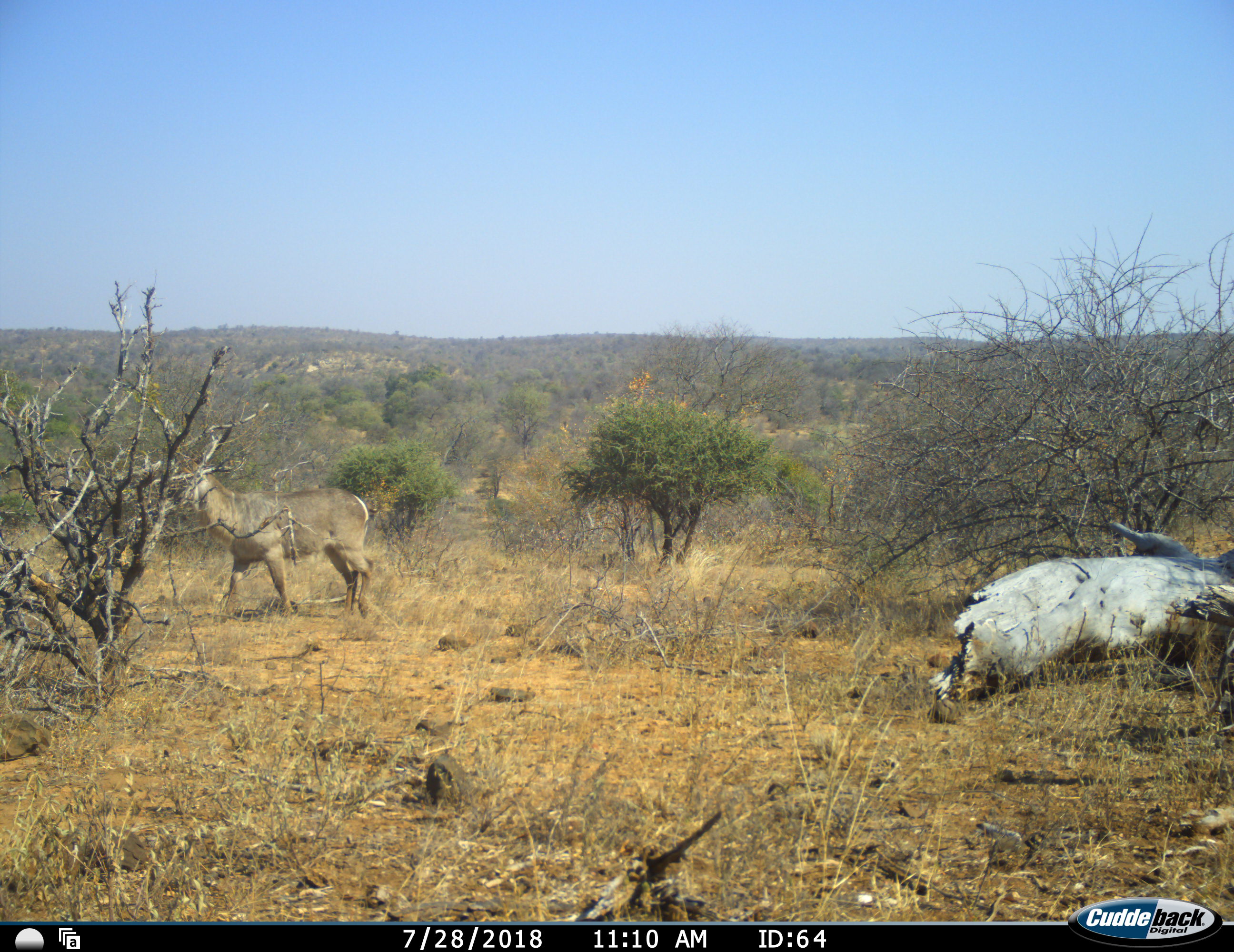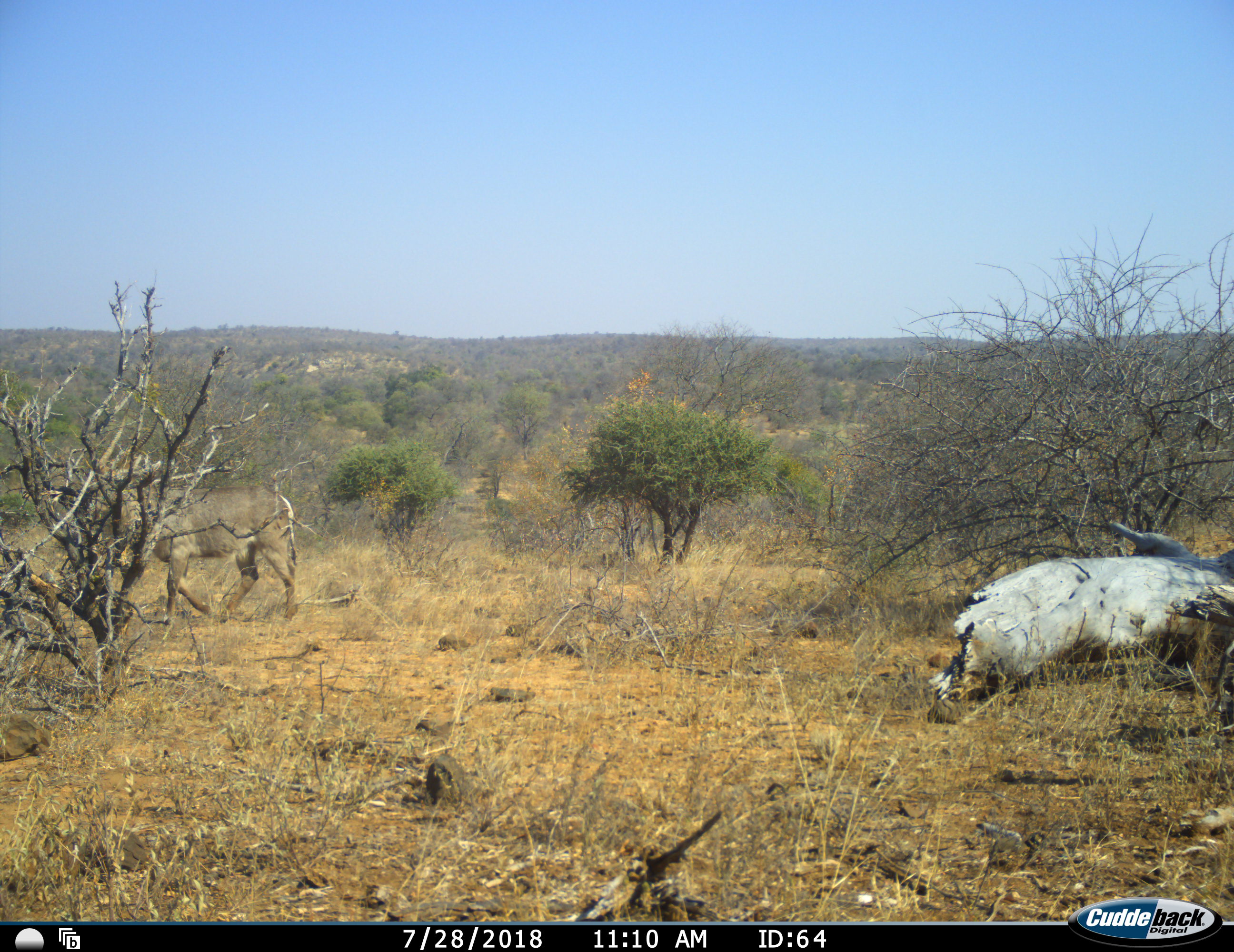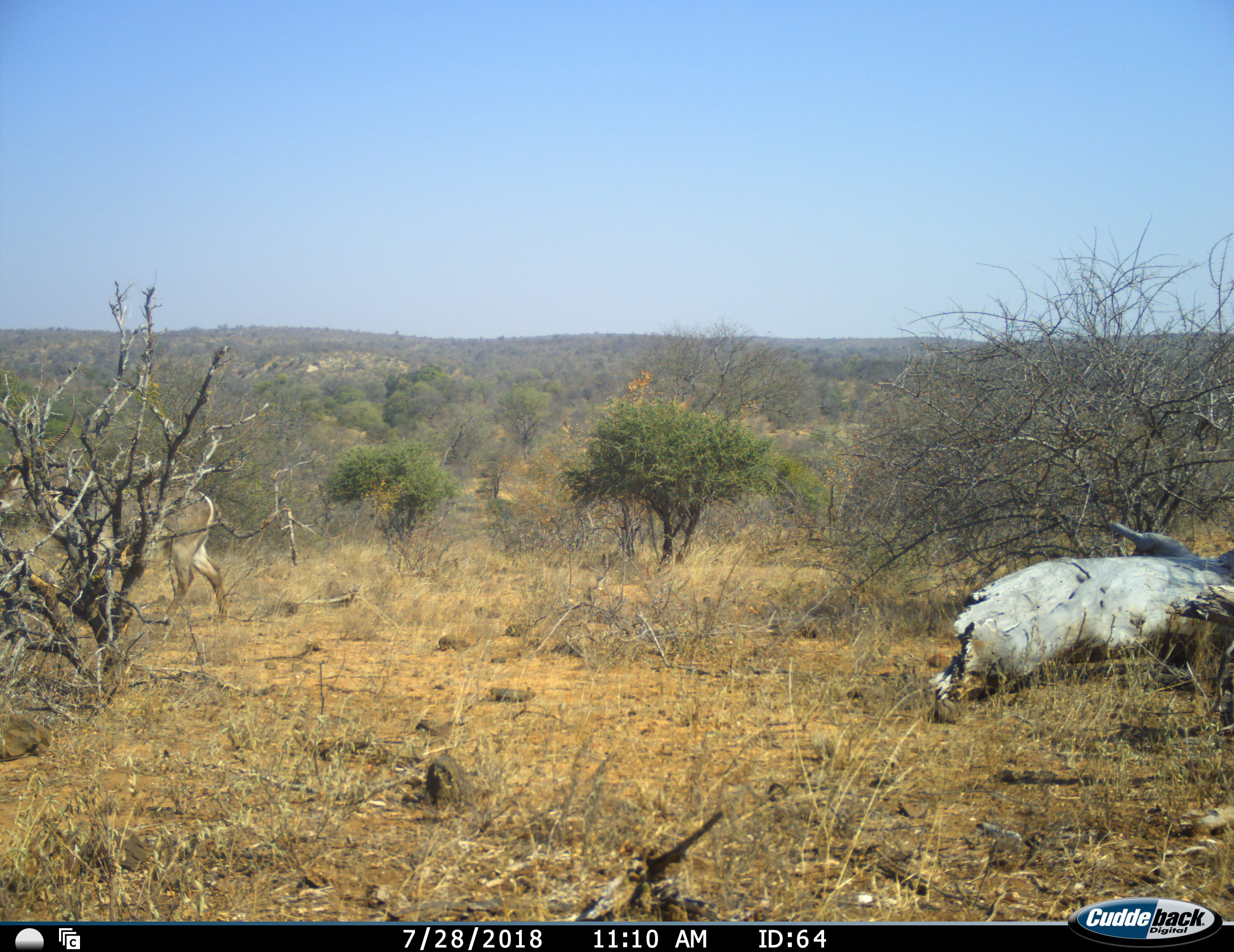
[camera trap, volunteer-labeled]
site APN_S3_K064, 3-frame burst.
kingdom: Animalia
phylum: Chordata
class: Mammalia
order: Artiodactyla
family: Bovidae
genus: Kobus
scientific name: Kobus ellipsiprymnus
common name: waterbuck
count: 1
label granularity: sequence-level